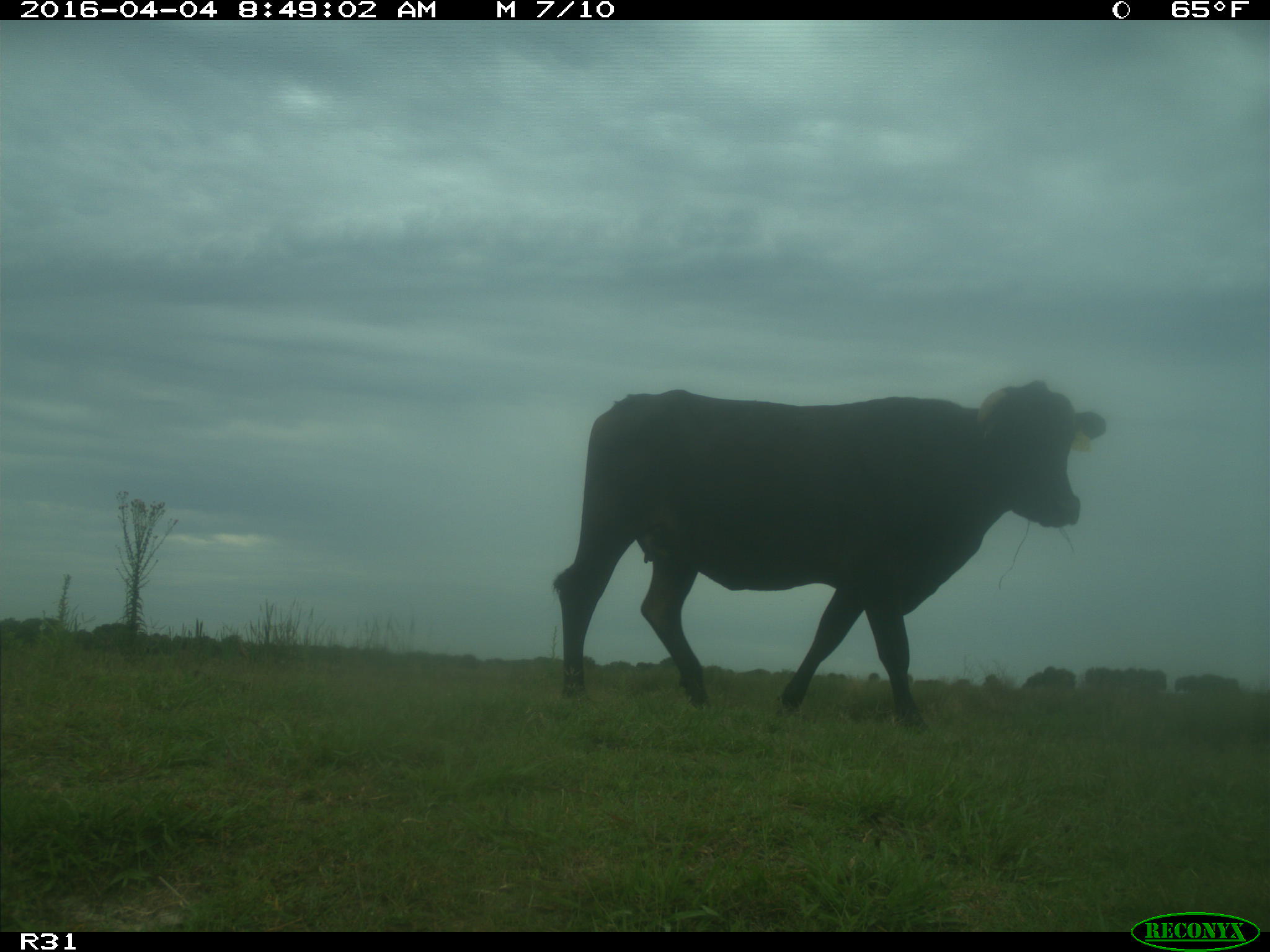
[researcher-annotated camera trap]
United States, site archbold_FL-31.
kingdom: Animalia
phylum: Chordata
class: Mammalia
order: Artiodactyla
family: Bovidae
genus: Bos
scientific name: Bos taurus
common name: domestic cow